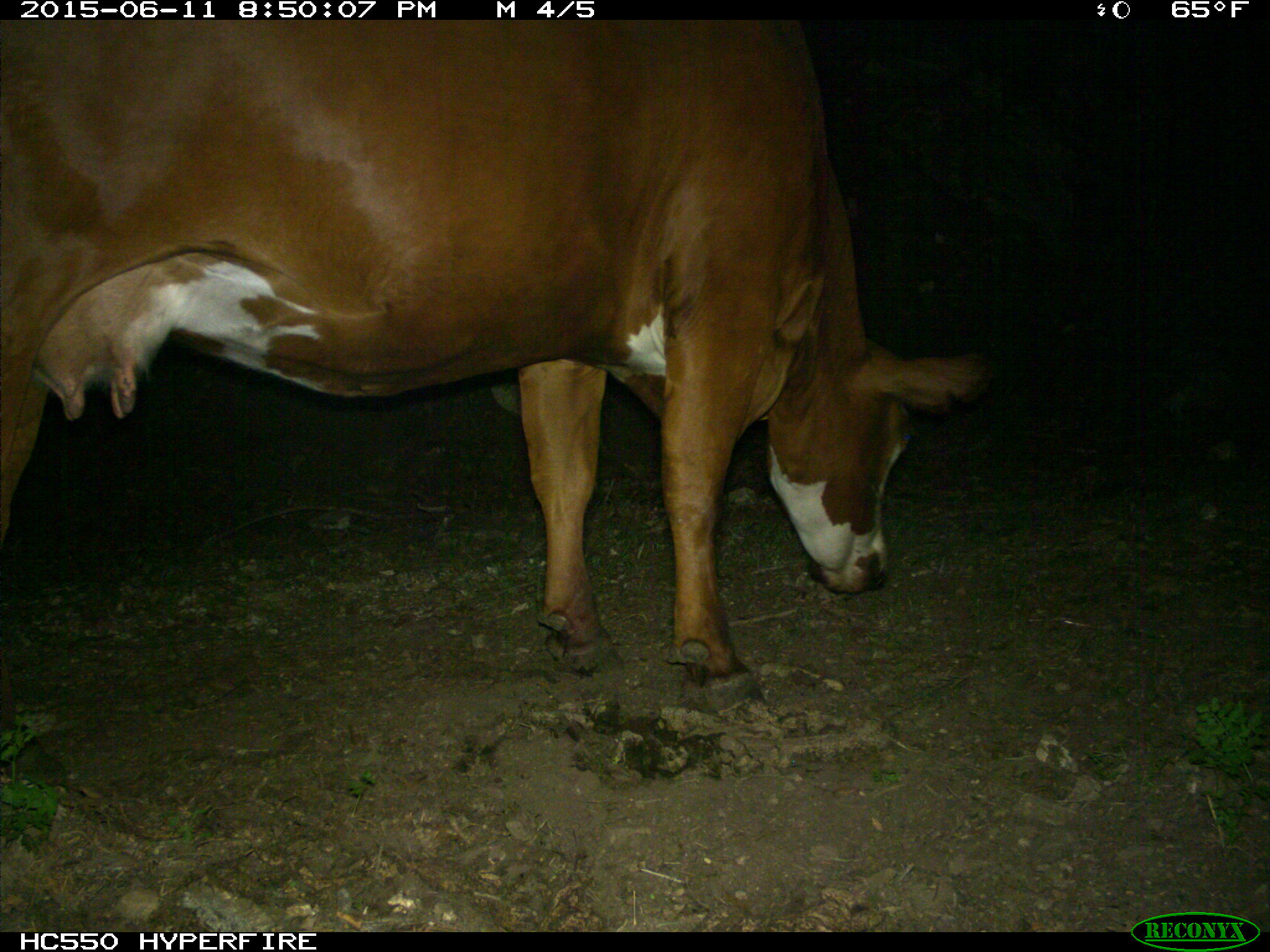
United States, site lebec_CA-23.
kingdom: Animalia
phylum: Chordata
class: Mammalia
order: Artiodactyla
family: Bovidae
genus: Bos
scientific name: Bos taurus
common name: domestic cow